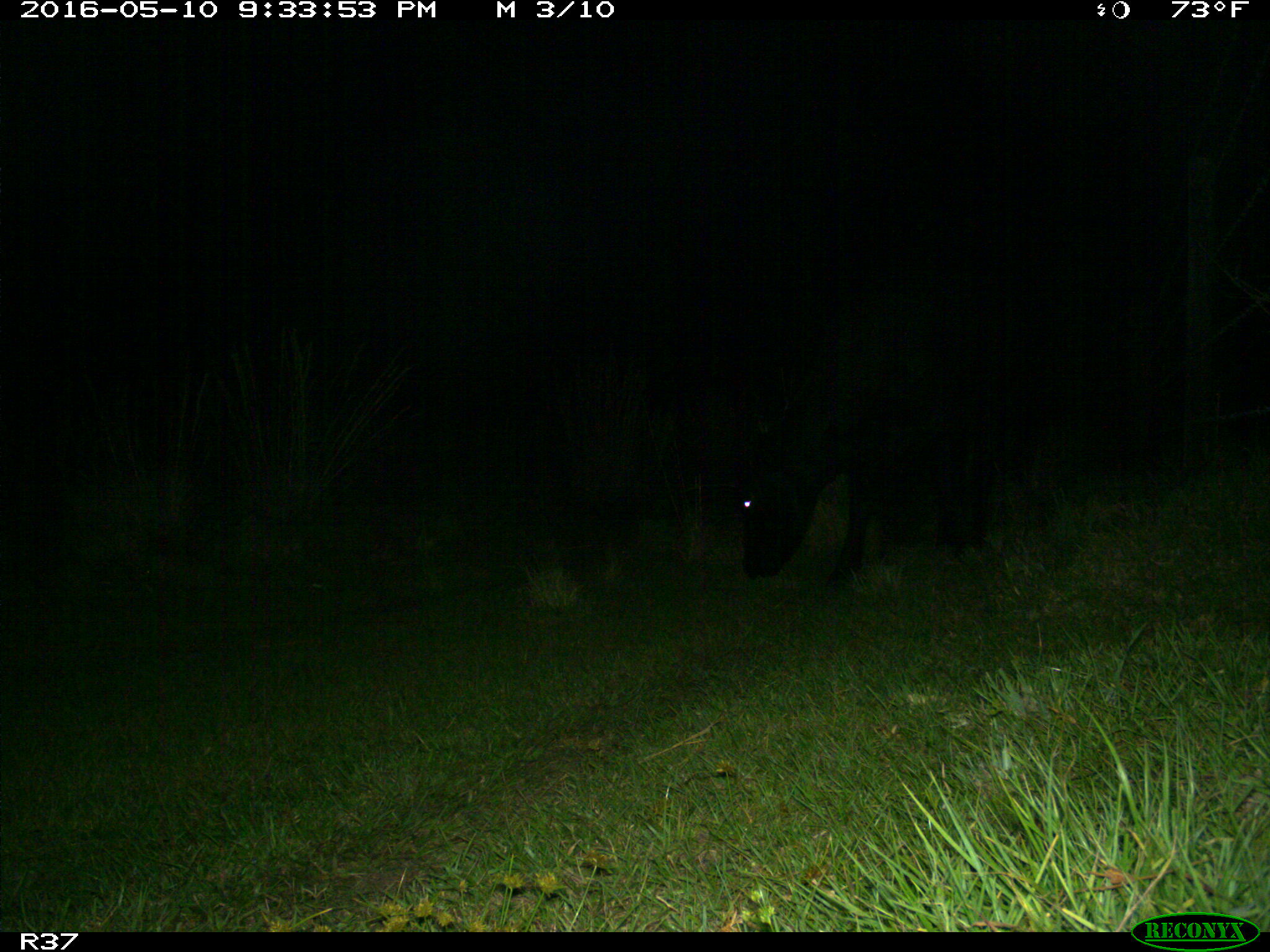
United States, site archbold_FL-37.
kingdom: Animalia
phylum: Chordata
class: Mammalia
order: Artiodactyla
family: Bovidae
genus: Bos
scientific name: Bos taurus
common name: domestic cow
Bos taurus (domestic cow).